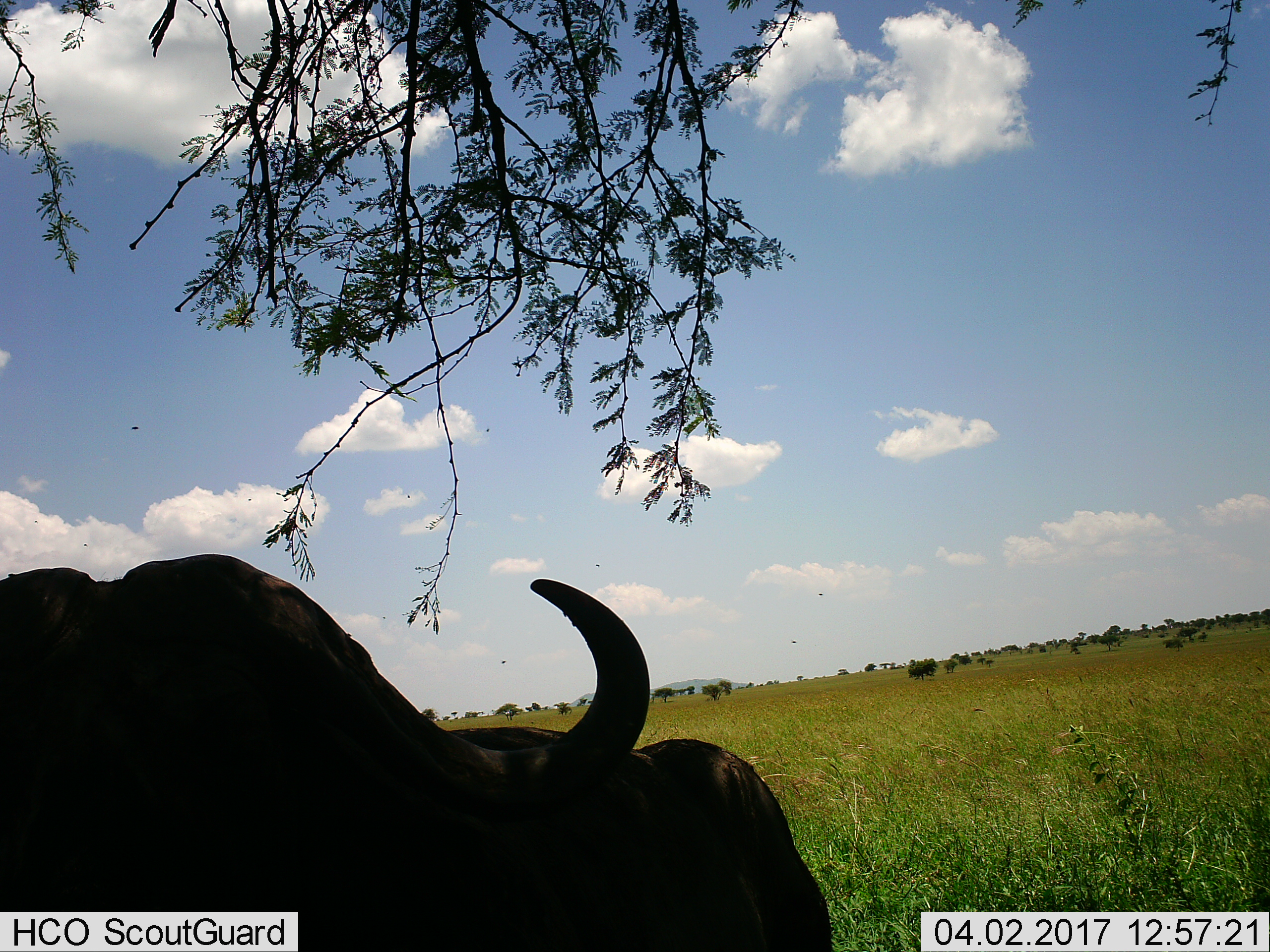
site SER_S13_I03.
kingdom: Animalia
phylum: Chordata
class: Mammalia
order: Artiodactyla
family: Bovidae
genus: Syncerus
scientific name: Syncerus caffer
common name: african buffalo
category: buffalo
Buffalo (african buffalo) (Syncerus caffer), count 1. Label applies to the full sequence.